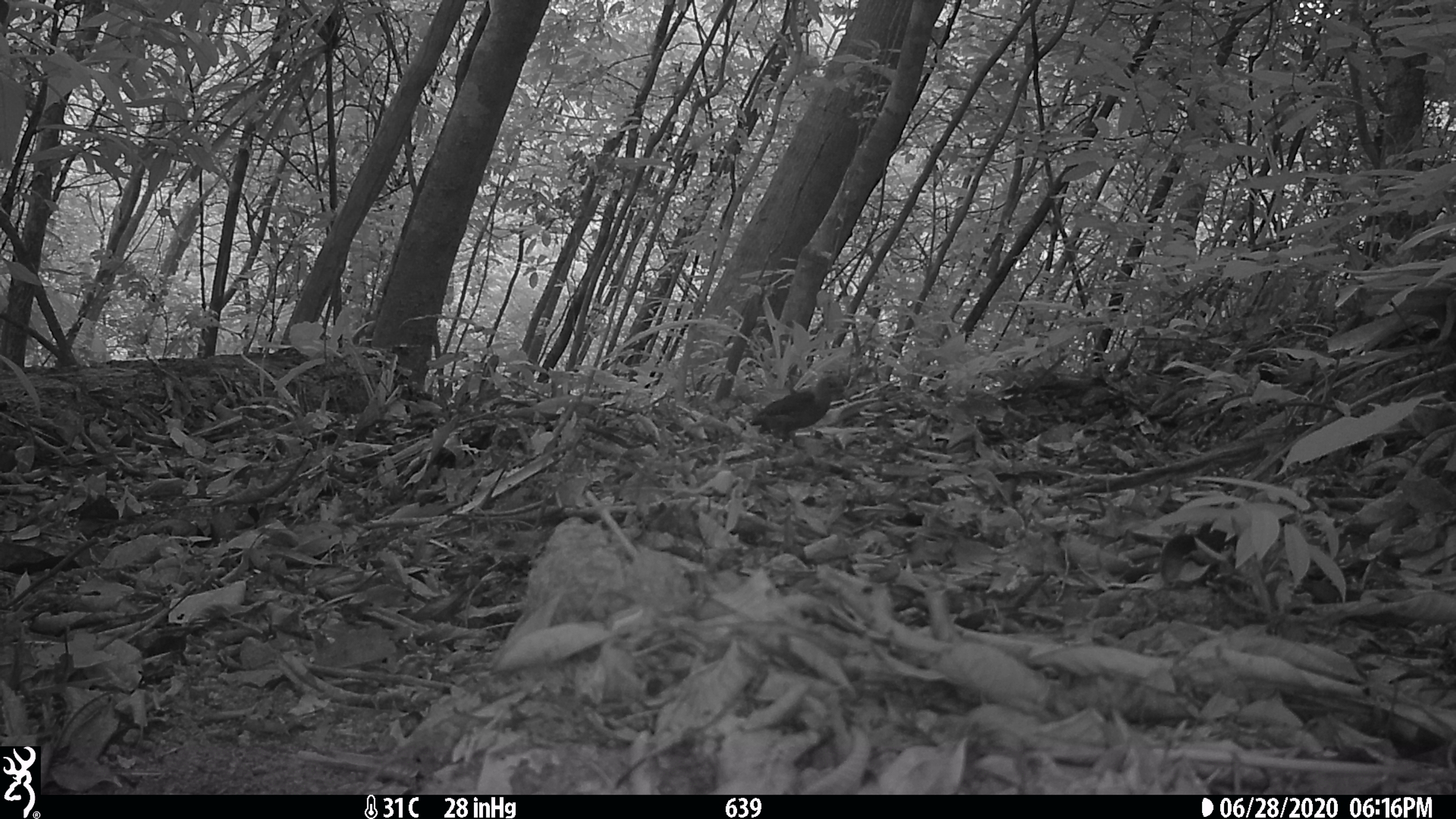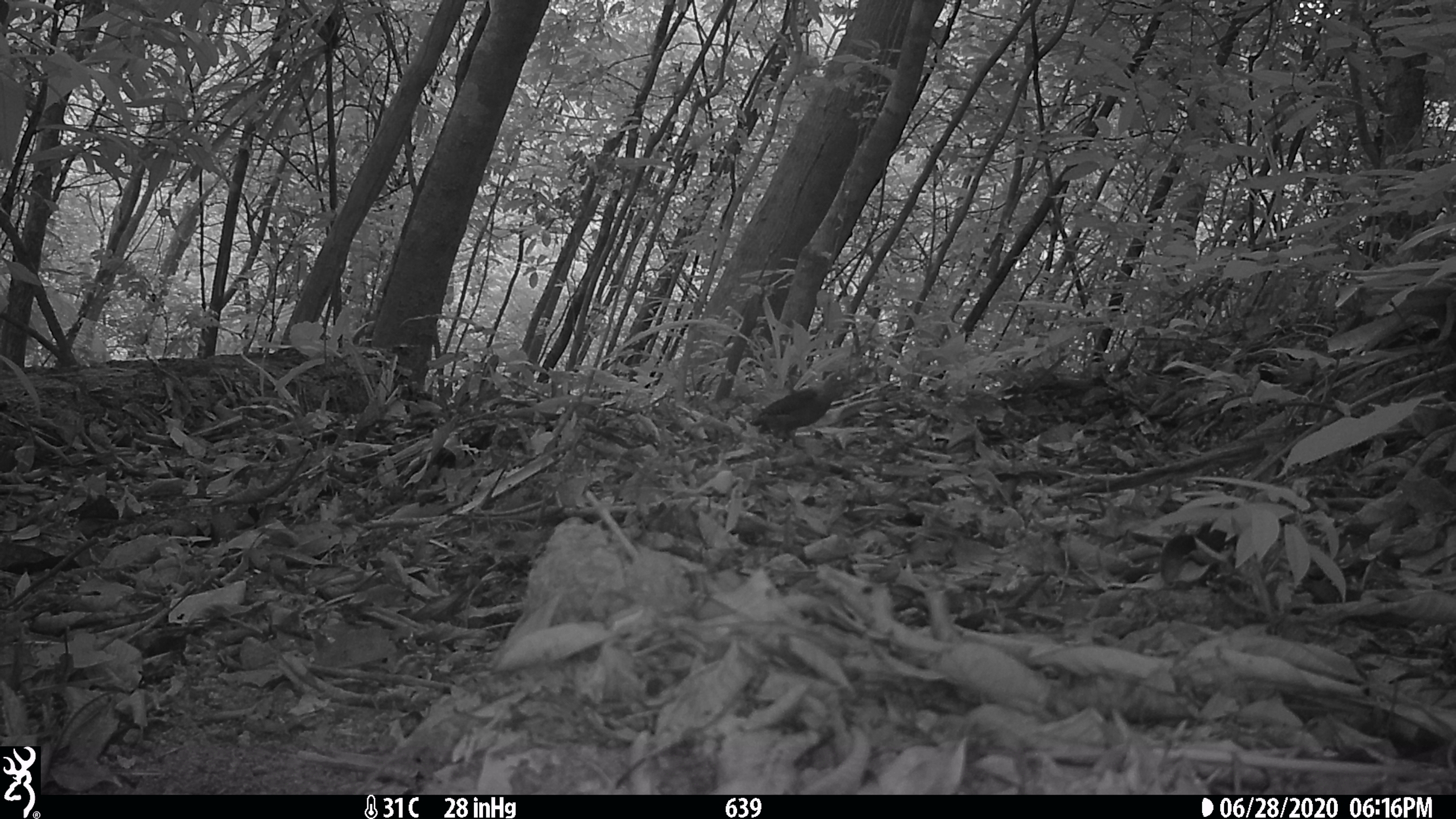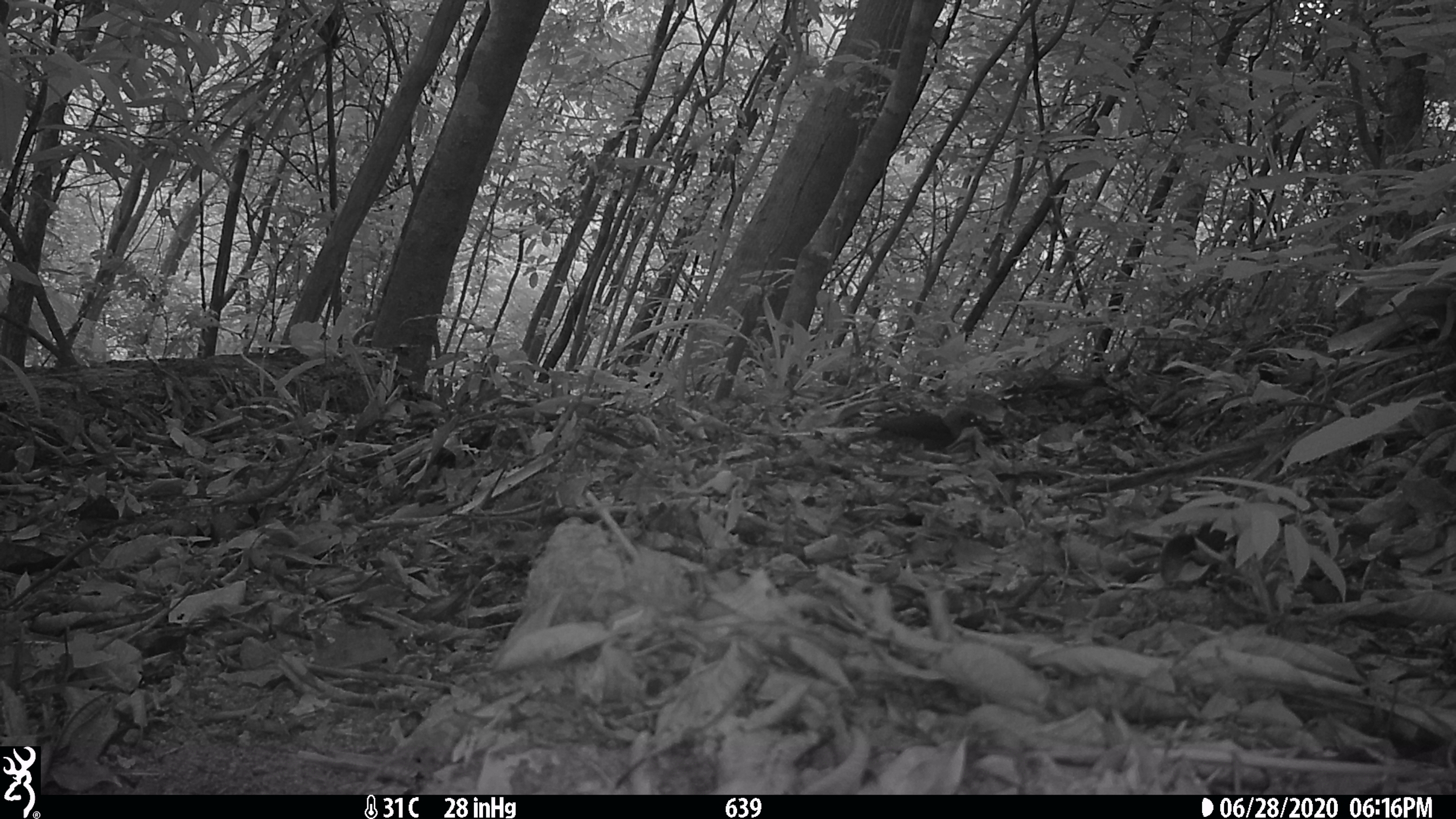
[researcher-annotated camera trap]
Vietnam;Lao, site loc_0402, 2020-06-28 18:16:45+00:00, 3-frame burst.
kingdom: Animalia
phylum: Chordata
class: Aves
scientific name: Aves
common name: bird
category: unidentified bird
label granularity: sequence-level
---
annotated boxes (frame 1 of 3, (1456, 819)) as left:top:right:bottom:
unidentified bird: 750:375:852:447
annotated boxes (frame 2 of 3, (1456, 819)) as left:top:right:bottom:
unidentified bird: 750:371:857:448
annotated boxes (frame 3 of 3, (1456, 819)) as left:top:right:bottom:
unidentified bird: 844:406:993:452